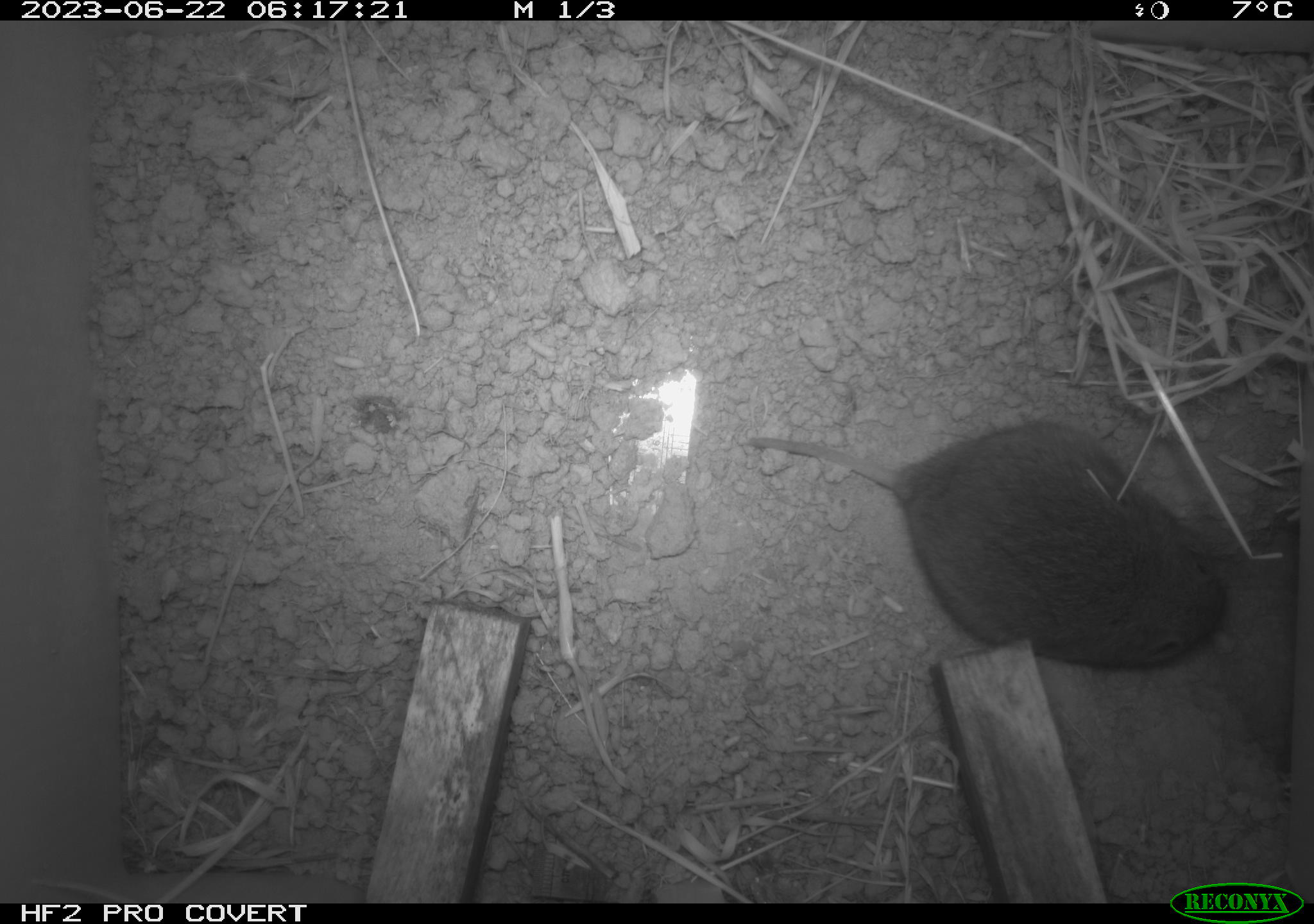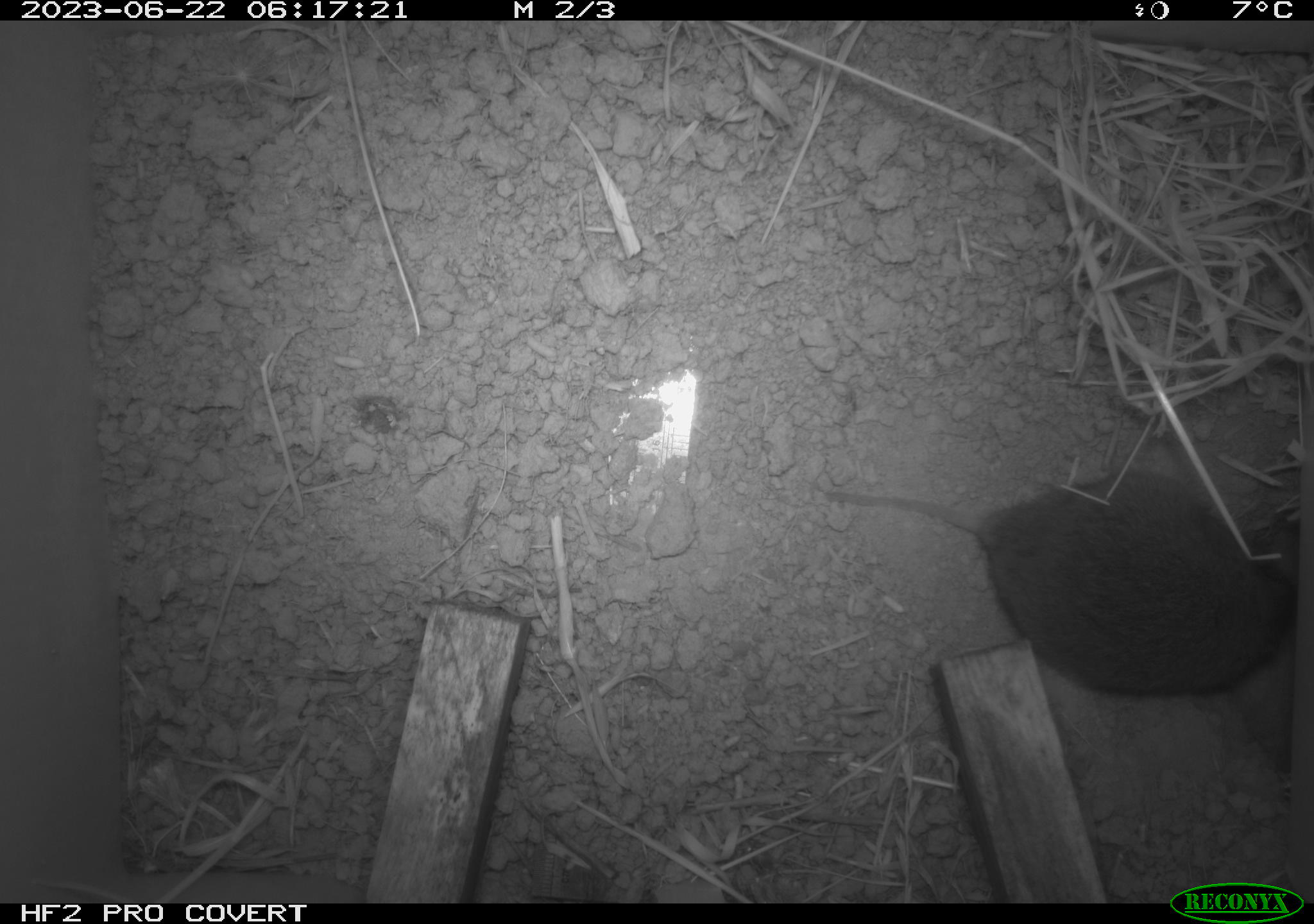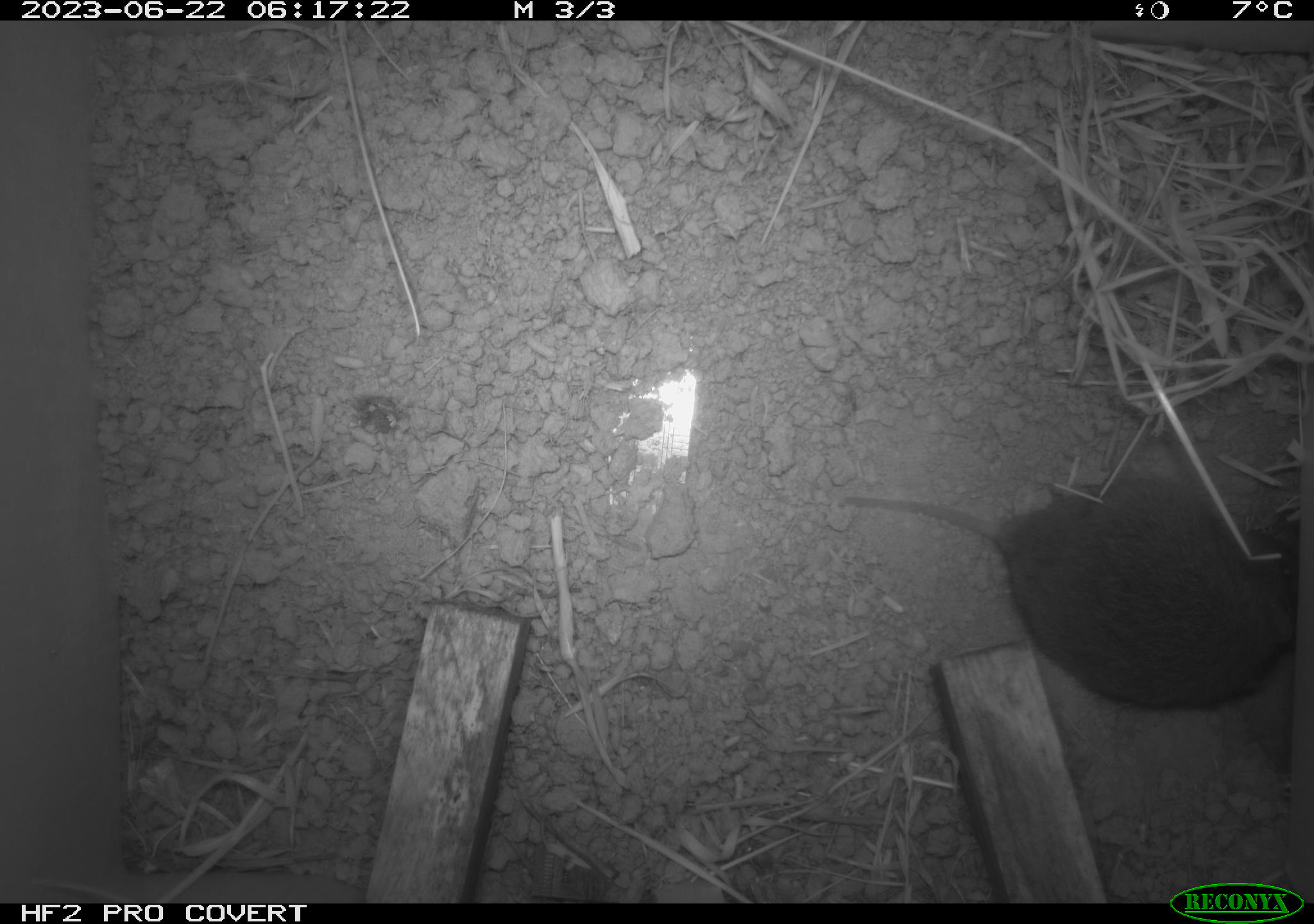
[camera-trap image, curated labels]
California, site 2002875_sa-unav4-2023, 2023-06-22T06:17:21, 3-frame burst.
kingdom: Animalia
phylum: Chordata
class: Mammalia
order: Rodentia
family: Cricetidae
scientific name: Arvicolinae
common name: voles, lemmings, and muskrats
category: arvicolinae subfamily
Arvicolinae subfamily (voles, lemmings, and muskrats) (Arvicolinae).